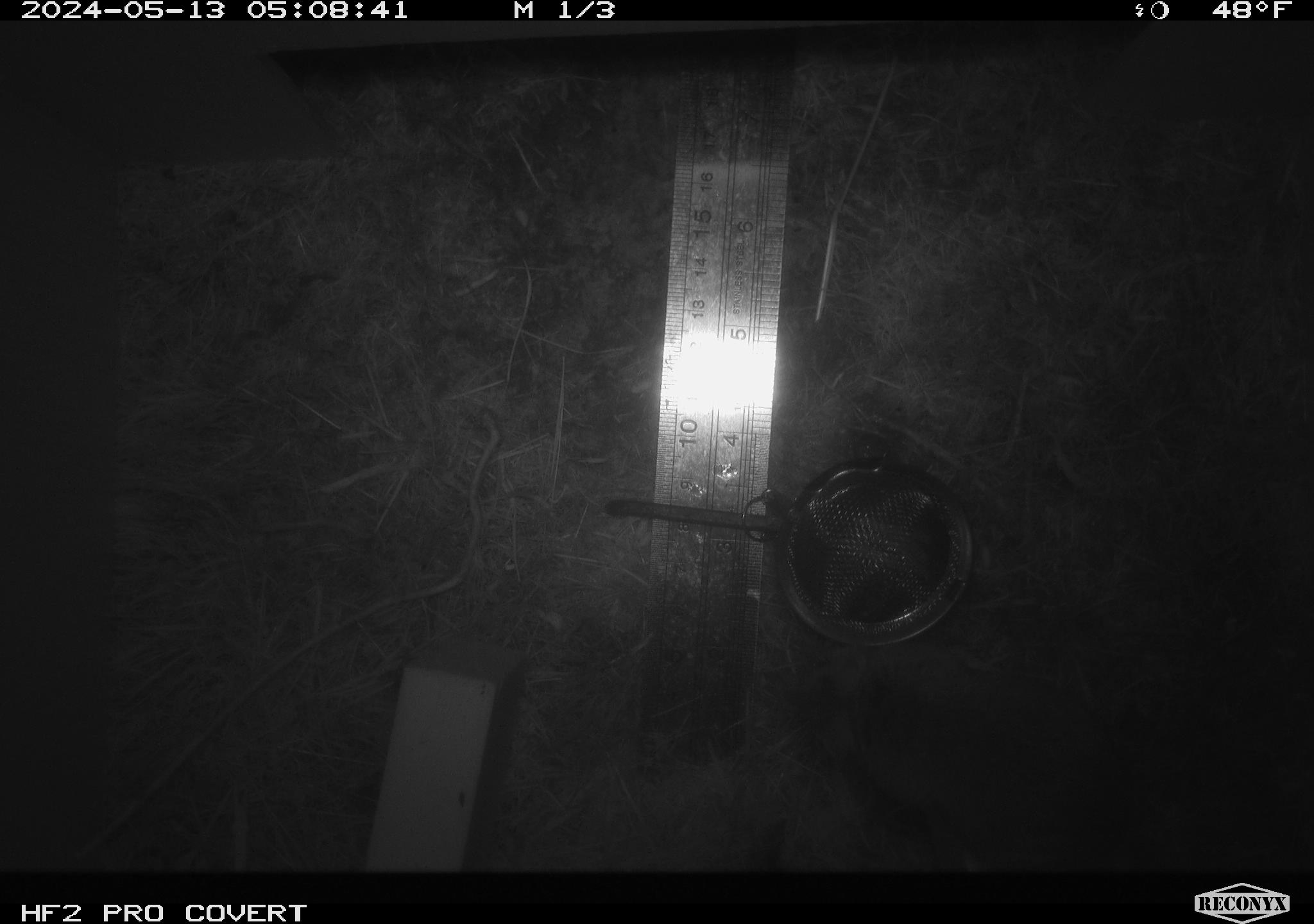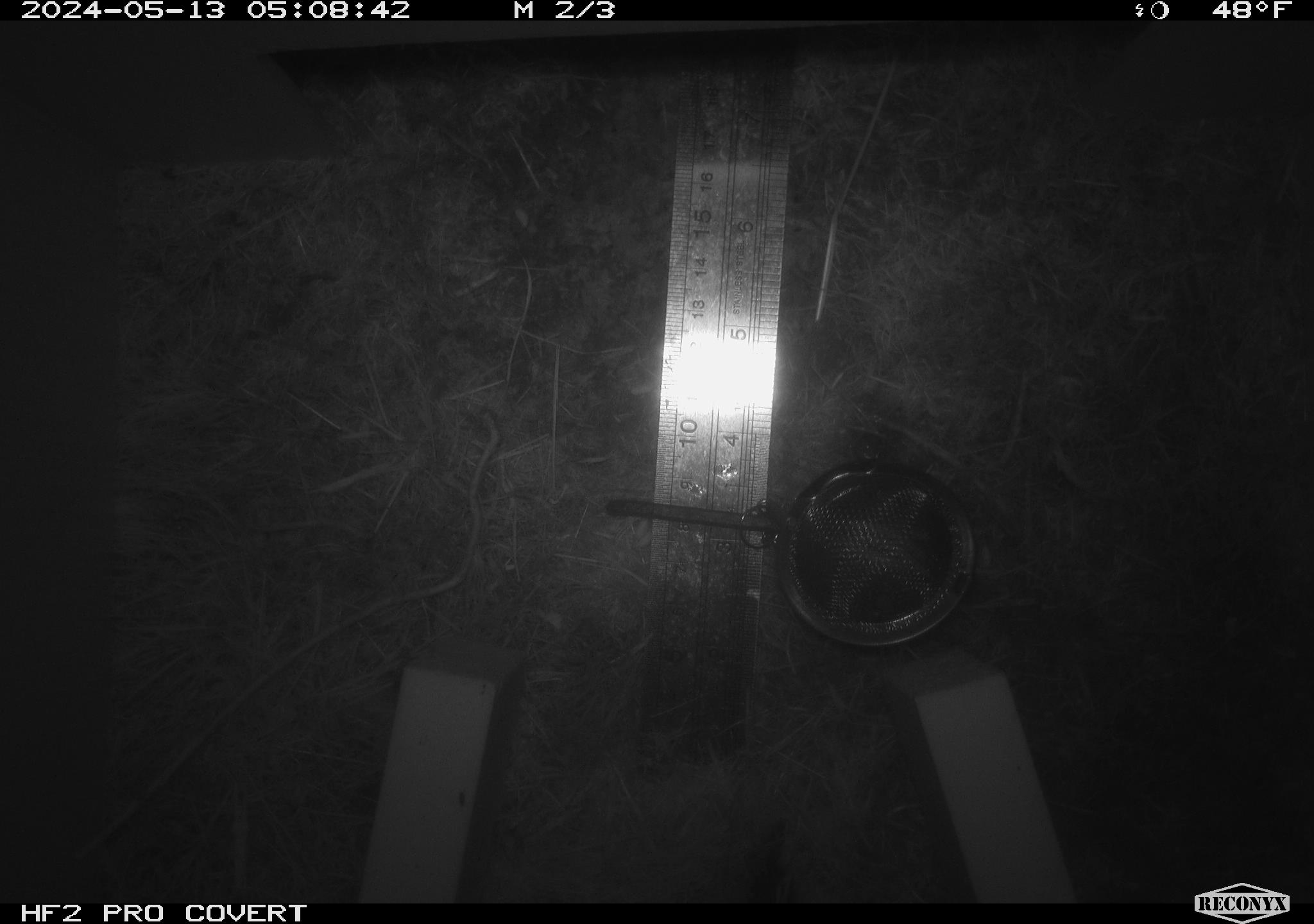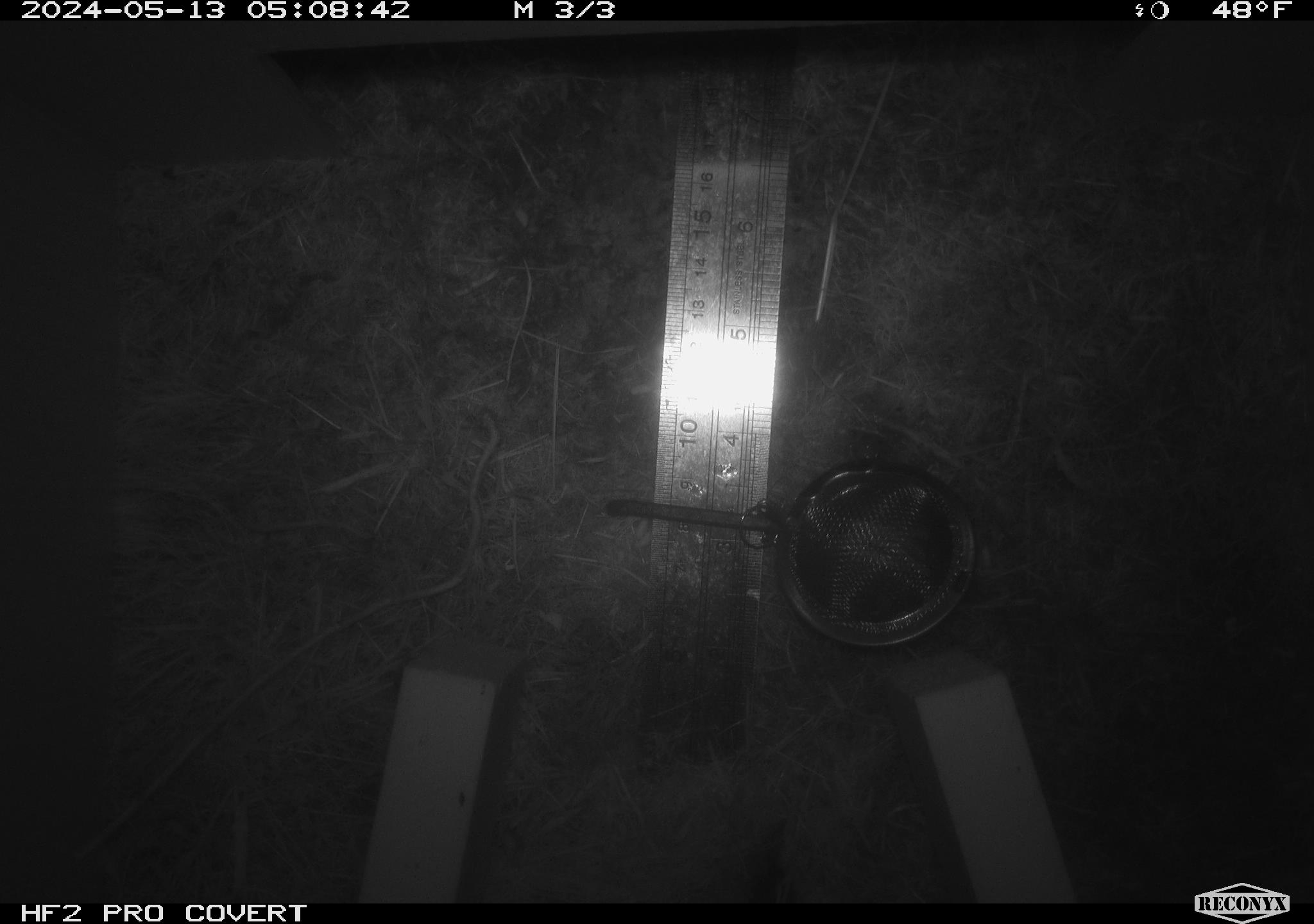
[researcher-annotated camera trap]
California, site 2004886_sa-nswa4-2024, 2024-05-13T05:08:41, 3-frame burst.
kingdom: Animalia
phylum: Chordata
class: Mammalia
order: Rodentia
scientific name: Rodentia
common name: mouse species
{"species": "mouse species (Rodentia)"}